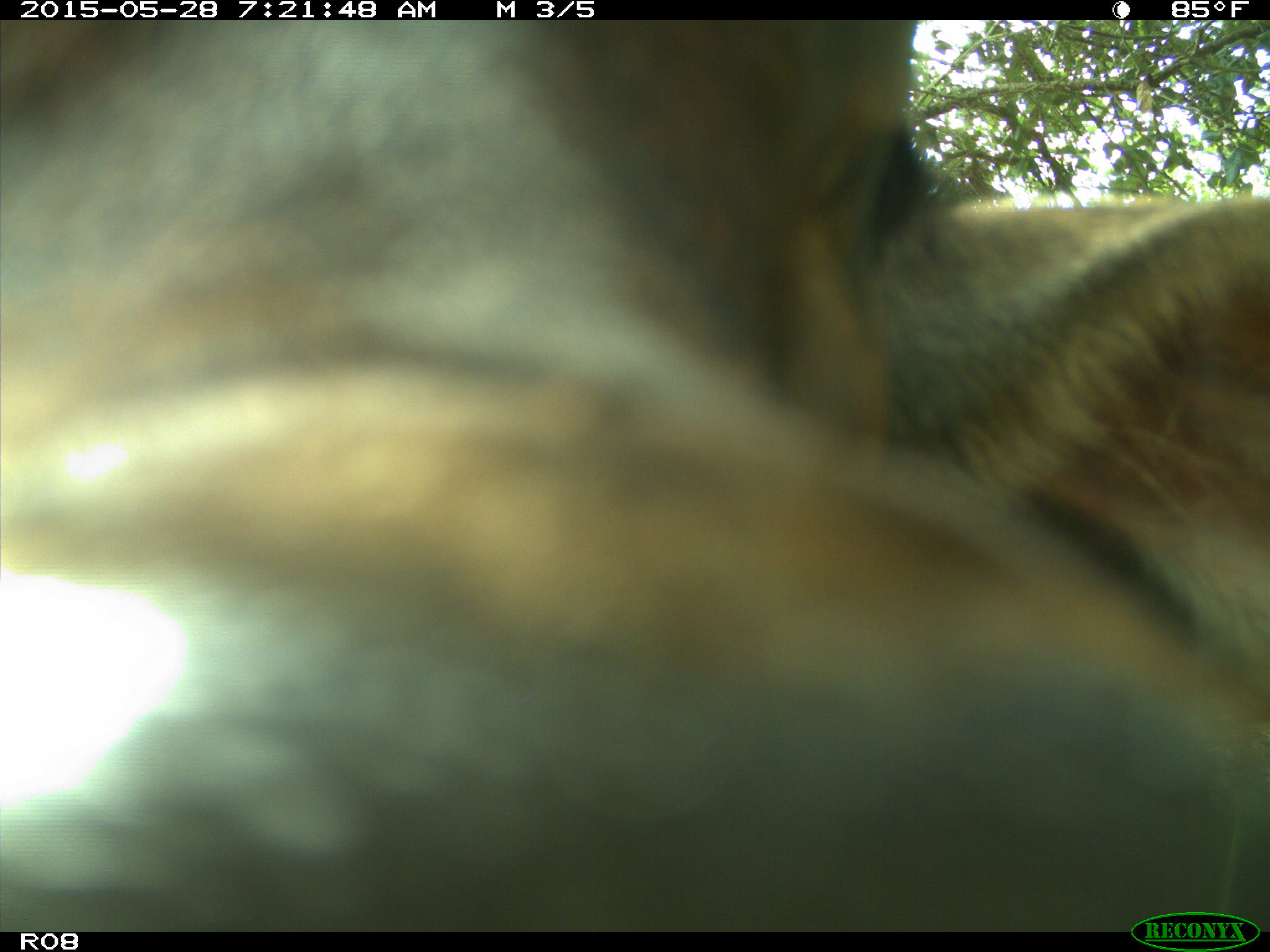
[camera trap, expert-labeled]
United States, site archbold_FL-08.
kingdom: Animalia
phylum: Chordata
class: Mammalia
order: Artiodactyla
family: Bovidae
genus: Bos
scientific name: Bos taurus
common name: domestic cow